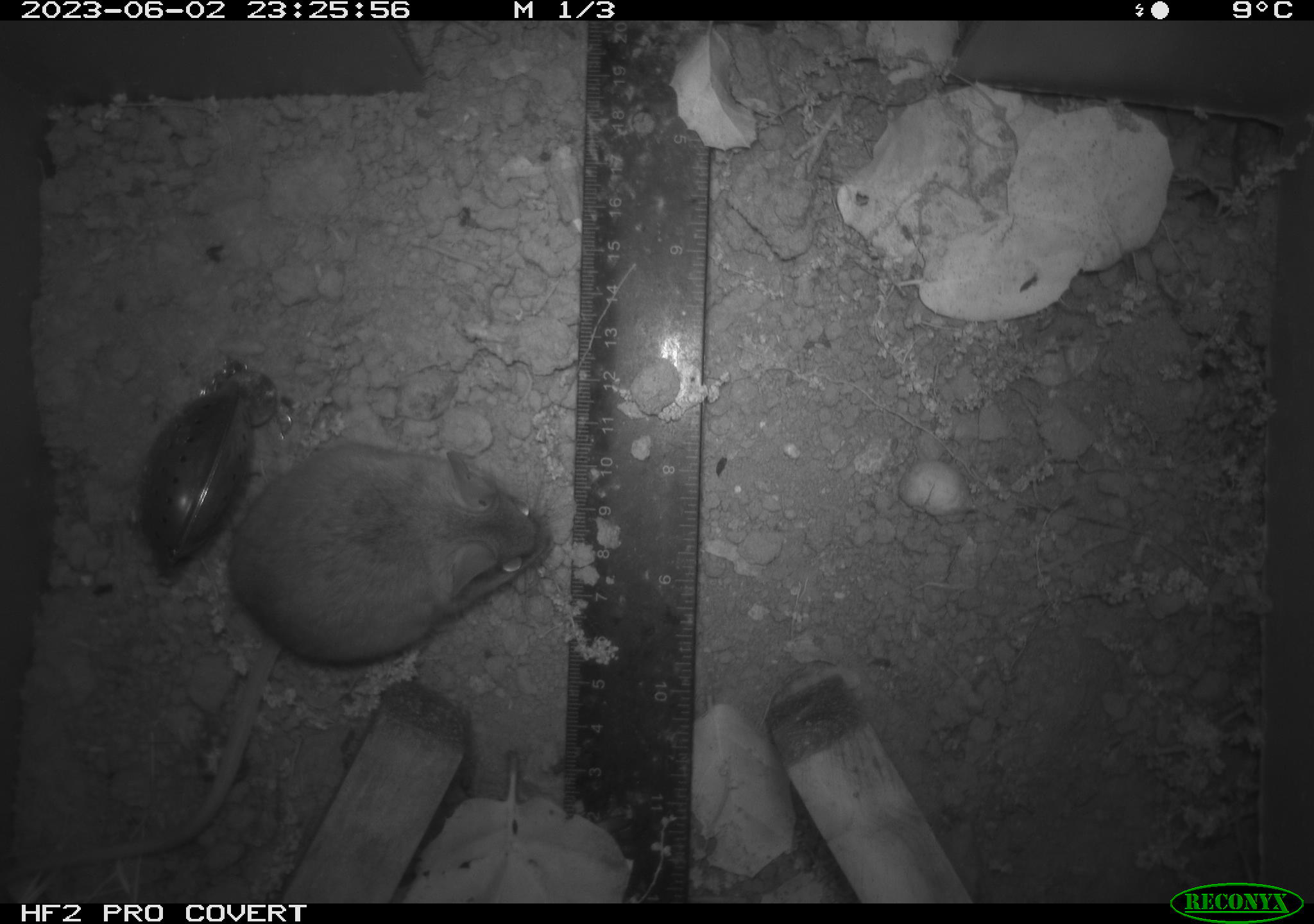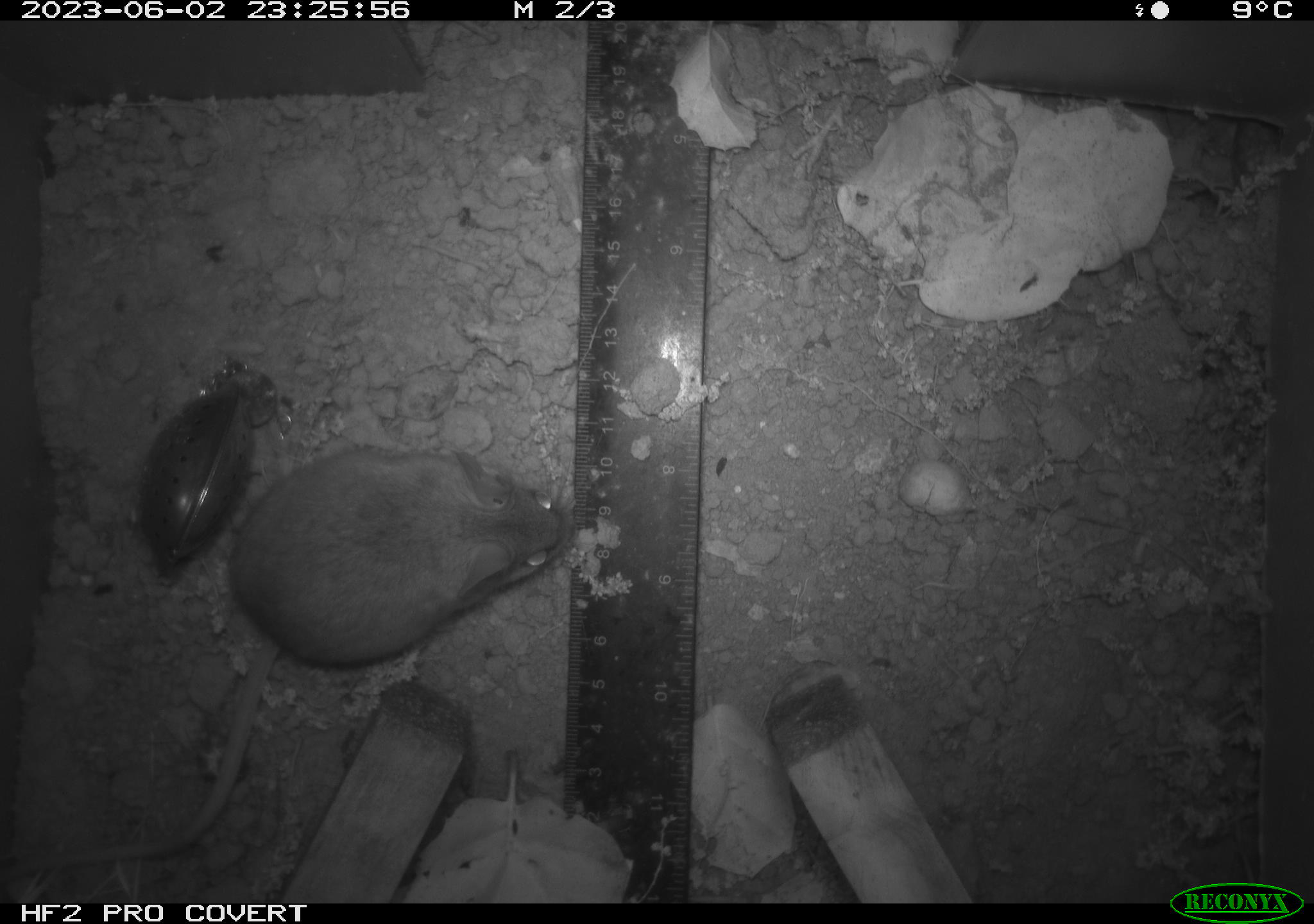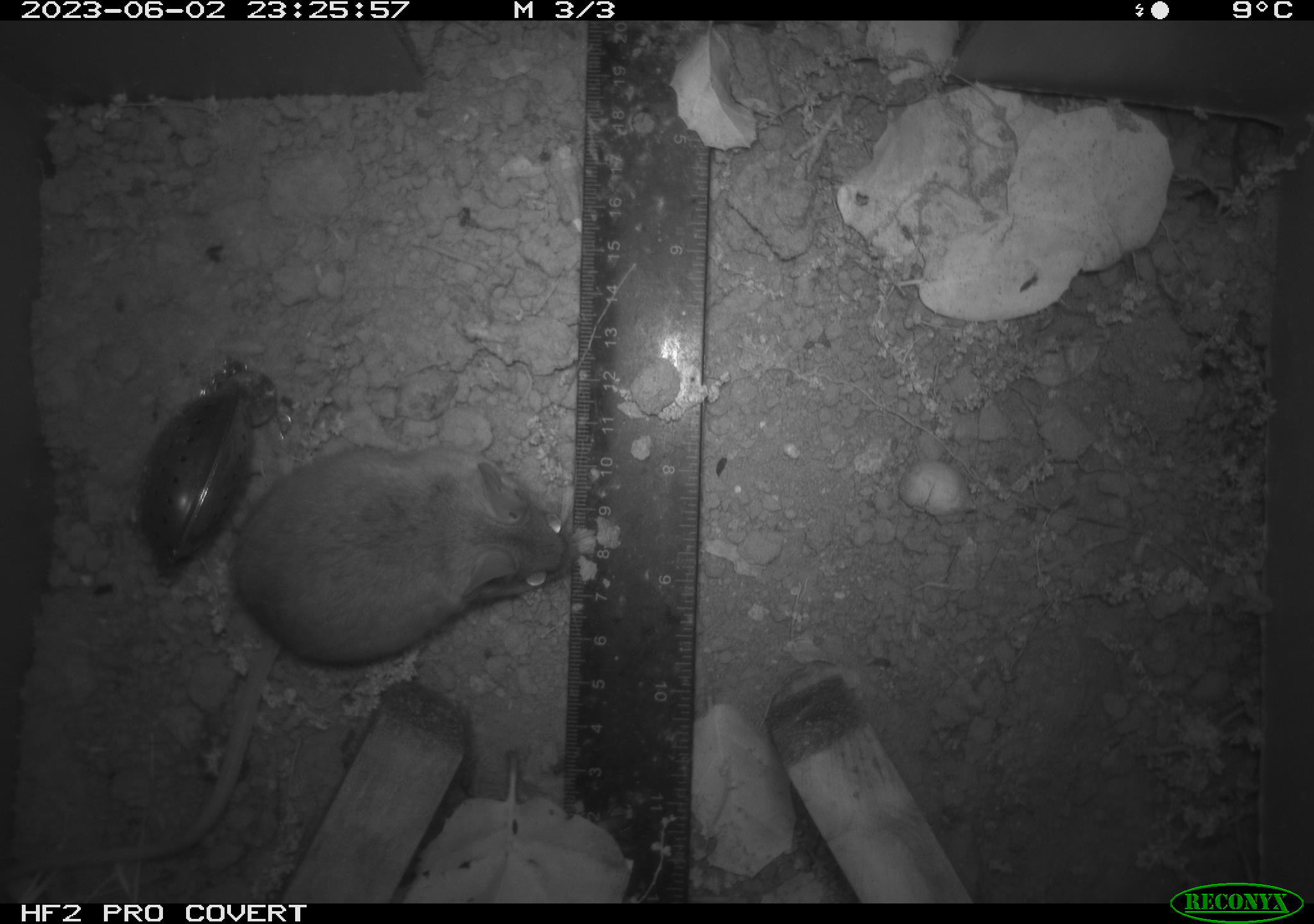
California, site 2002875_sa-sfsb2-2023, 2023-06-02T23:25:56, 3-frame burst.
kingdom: Animalia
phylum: Chordata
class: Mammalia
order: Rodentia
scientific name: Rodentia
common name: mouse species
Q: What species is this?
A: Mouse species (Rodentia).